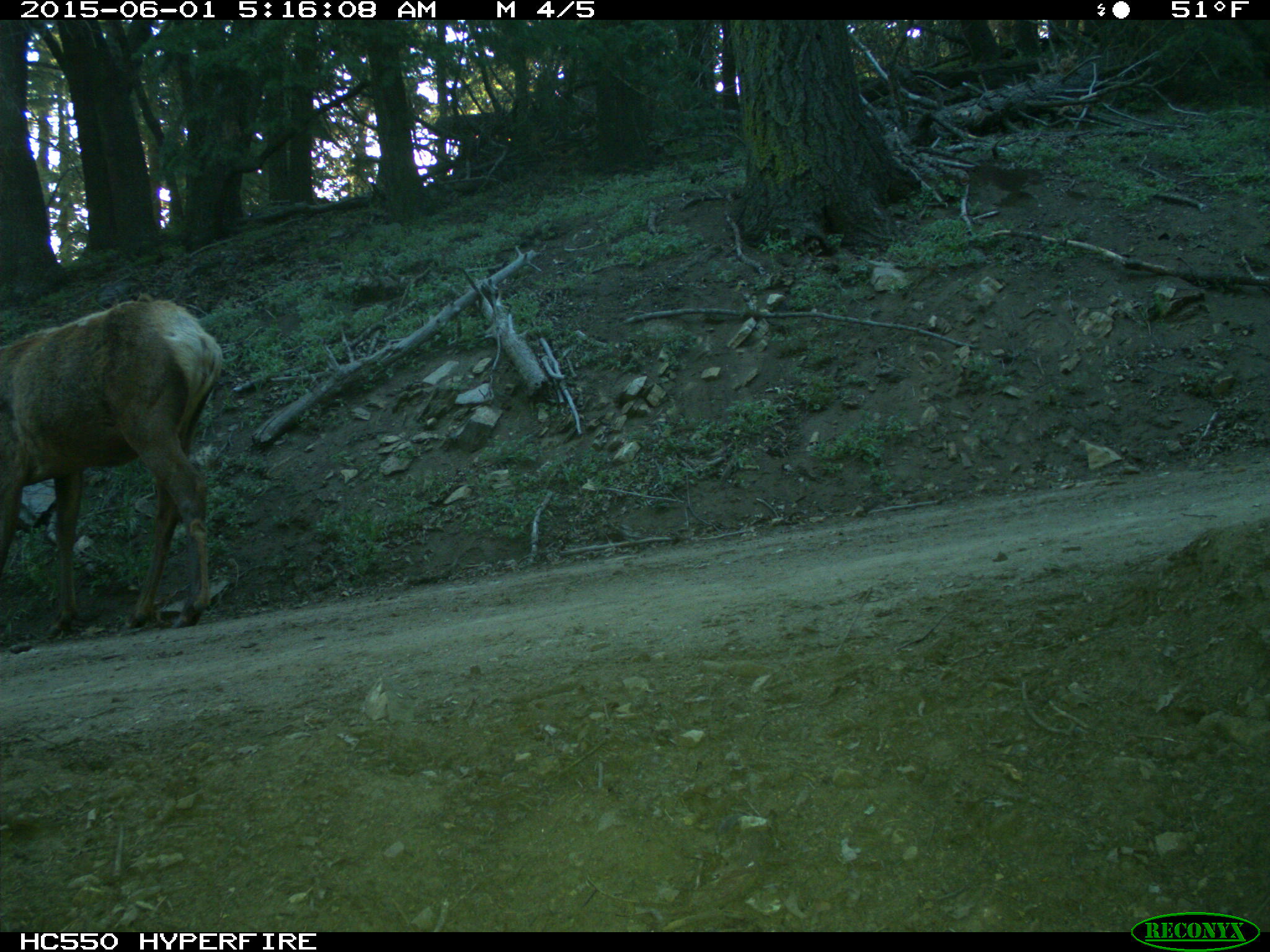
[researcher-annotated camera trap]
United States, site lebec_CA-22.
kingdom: Animalia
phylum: Chordata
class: Mammalia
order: Artiodactyla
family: Cervidae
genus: Cervus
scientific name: Cervus canadensis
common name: elk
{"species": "Cervus canadensis (elk)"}